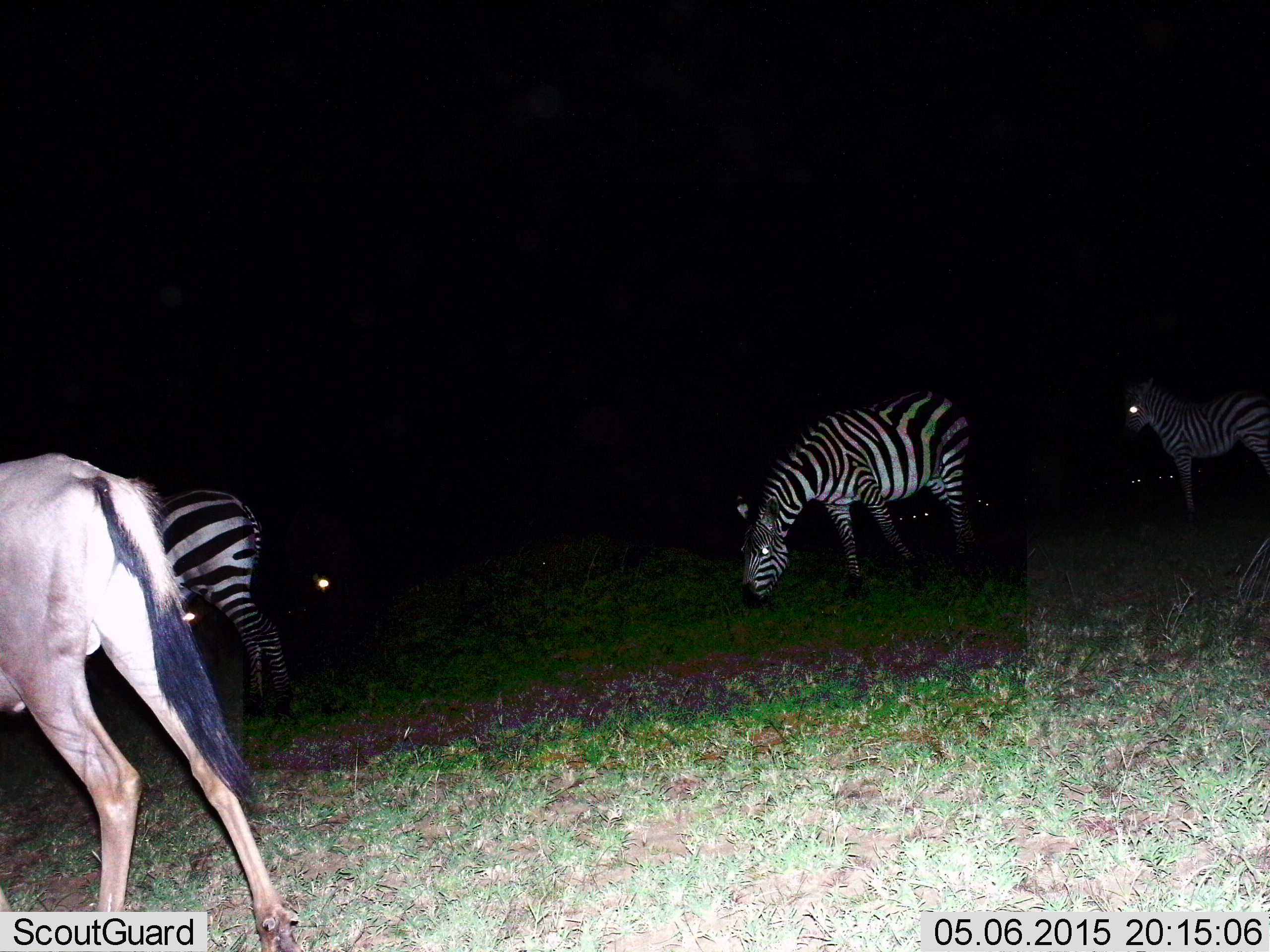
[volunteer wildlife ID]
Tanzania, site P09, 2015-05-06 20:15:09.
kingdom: Animalia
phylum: Chordata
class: Mammalia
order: Artiodactyla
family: Bovidae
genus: Connochaetes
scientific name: Connochaetes taurinus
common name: blue wildebeest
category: wildebeest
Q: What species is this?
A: Wildebeest (blue wildebeest) (Connochaetes taurinus).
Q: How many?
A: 1.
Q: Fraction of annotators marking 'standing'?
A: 80%.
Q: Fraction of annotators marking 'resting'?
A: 0%.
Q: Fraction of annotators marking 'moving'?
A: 0%.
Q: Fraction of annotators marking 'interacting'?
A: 0%.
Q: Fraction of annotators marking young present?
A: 0%.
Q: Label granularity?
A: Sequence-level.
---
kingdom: Animalia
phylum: Chordata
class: Mammalia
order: Perissodactyla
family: Equidae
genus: Equus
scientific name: Equus quagga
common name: plains zebra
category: zebra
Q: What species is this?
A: Zebra (plains zebra) (Equus quagga).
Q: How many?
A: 3.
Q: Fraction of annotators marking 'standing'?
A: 67%.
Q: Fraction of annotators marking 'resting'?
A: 0%.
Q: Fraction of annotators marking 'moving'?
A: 0%.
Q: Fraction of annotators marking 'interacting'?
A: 0%.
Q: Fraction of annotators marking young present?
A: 0%.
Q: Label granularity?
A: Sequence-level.